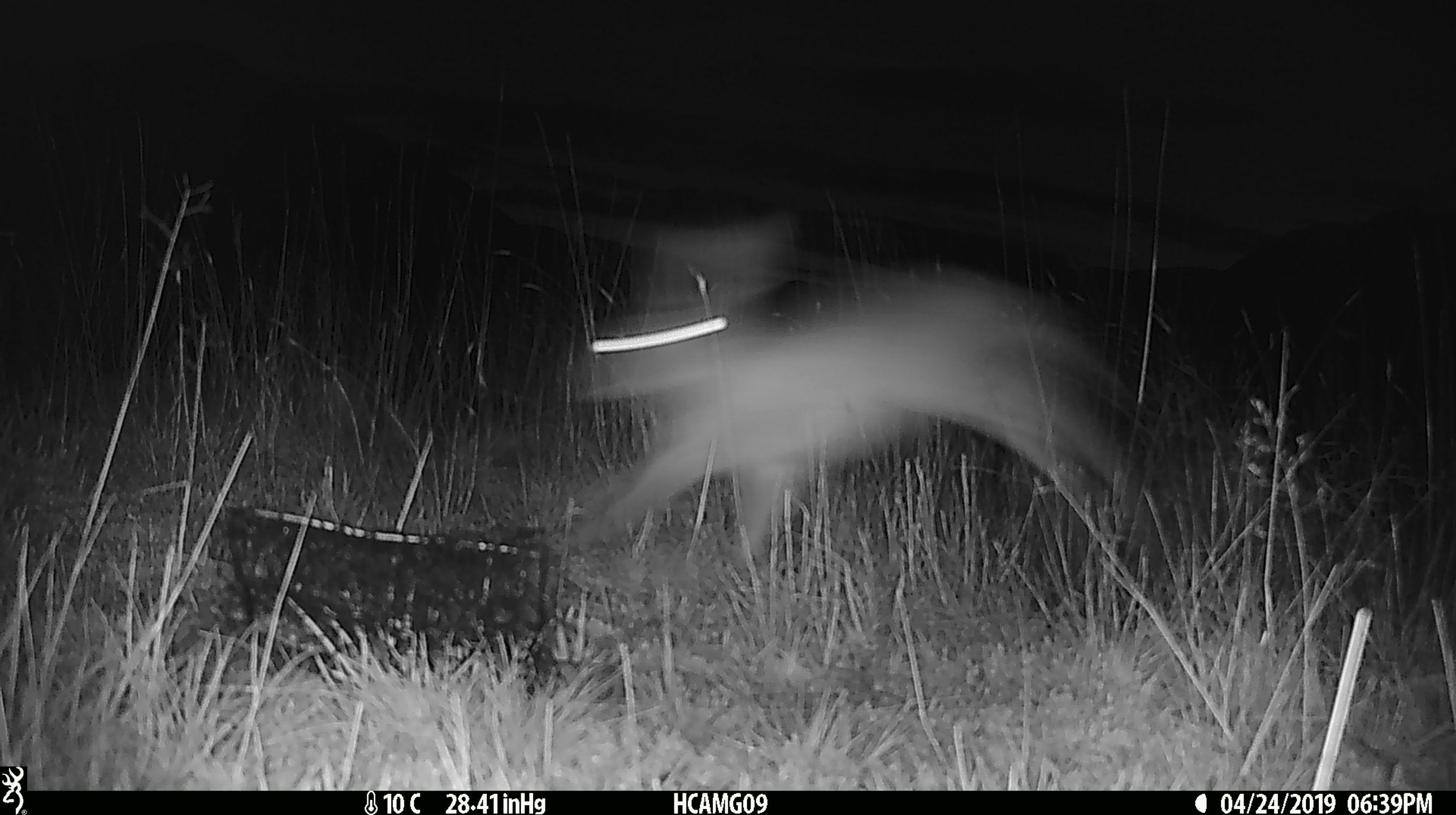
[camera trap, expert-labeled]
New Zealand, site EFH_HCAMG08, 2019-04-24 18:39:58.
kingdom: Animalia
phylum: Chordata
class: Mammalia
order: Lagomorpha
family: Leporidae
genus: Lepus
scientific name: Lepus europaeus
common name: brown hare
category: hare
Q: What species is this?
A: Hare (brown hare) (Lepus europaeus).